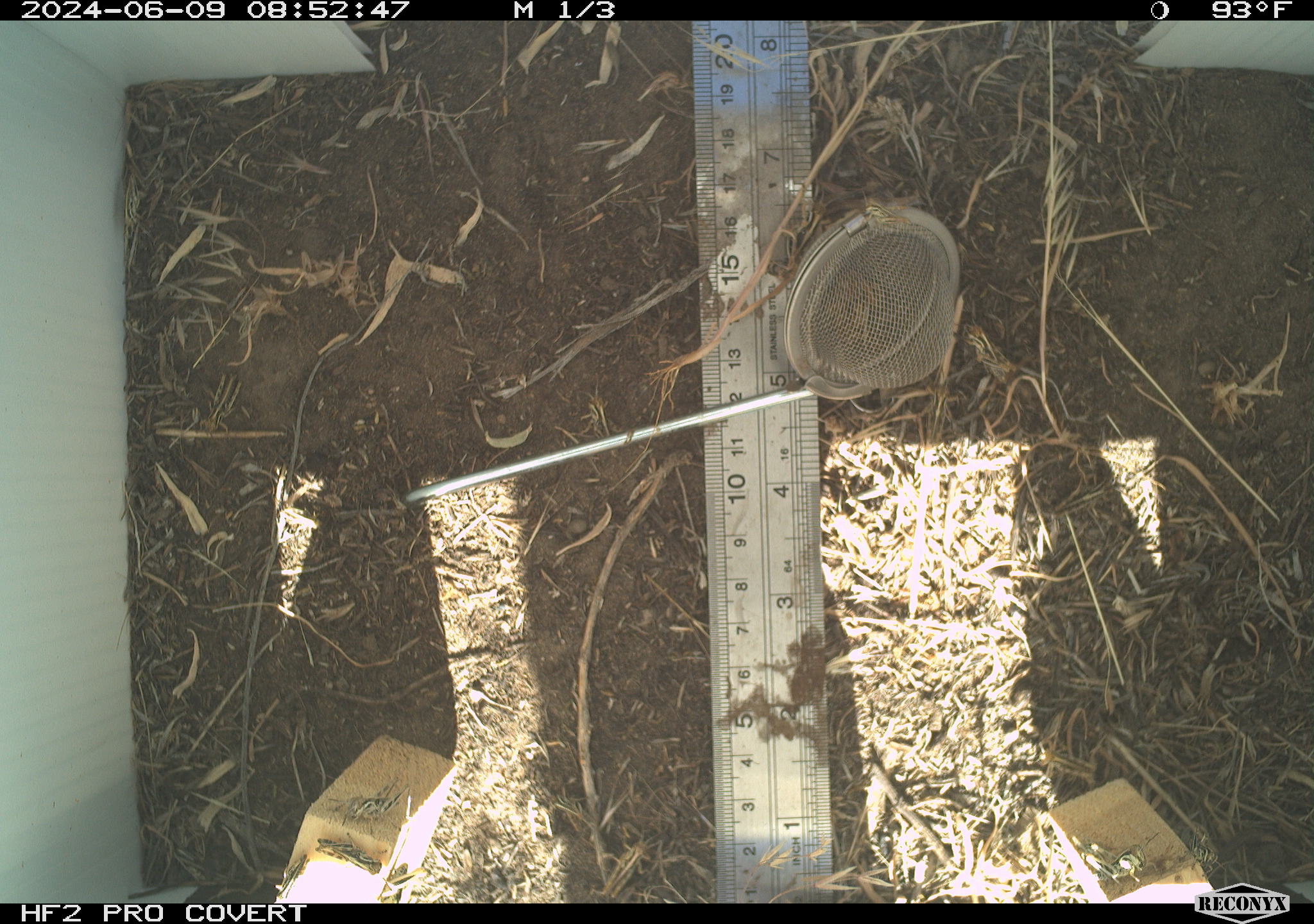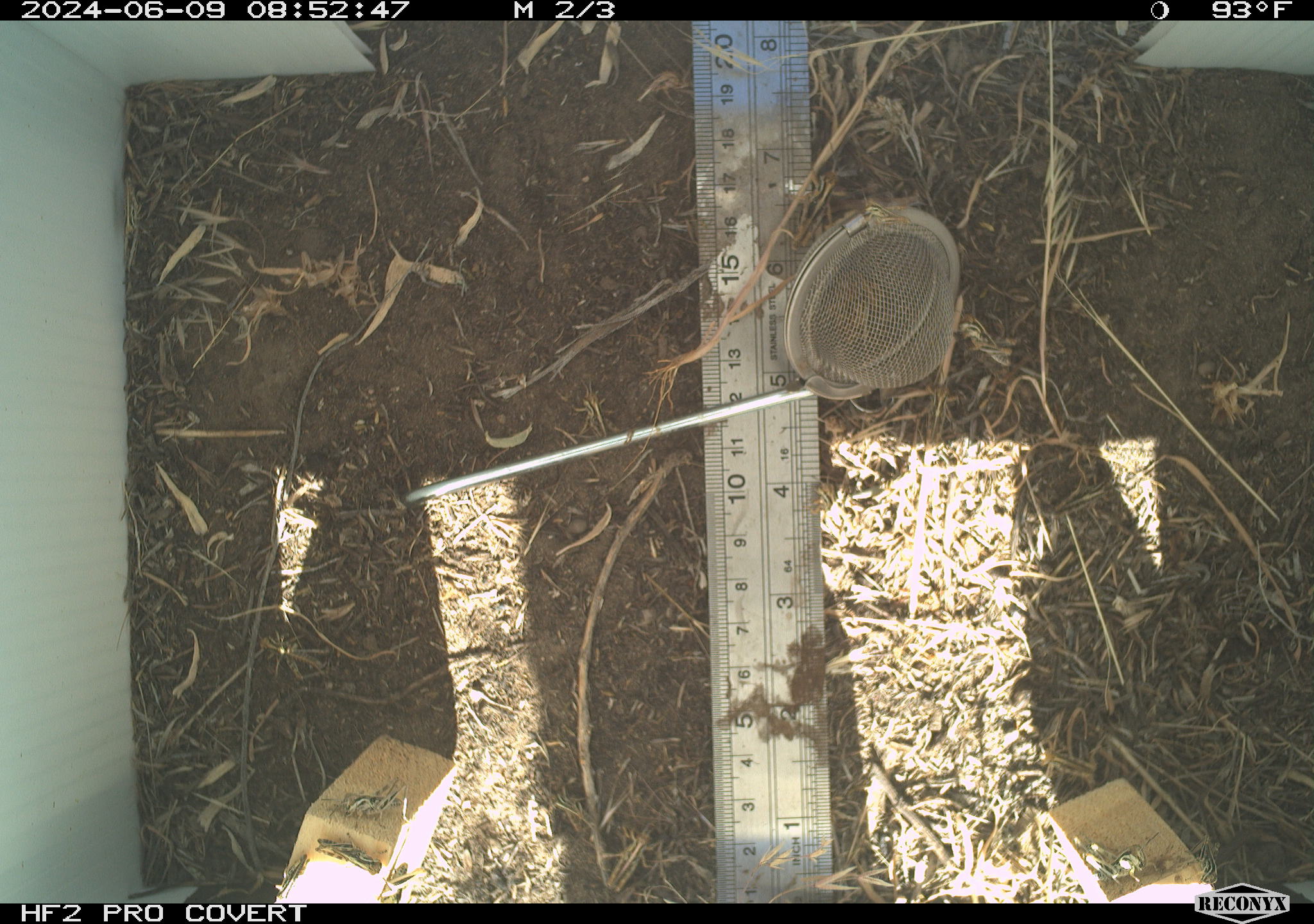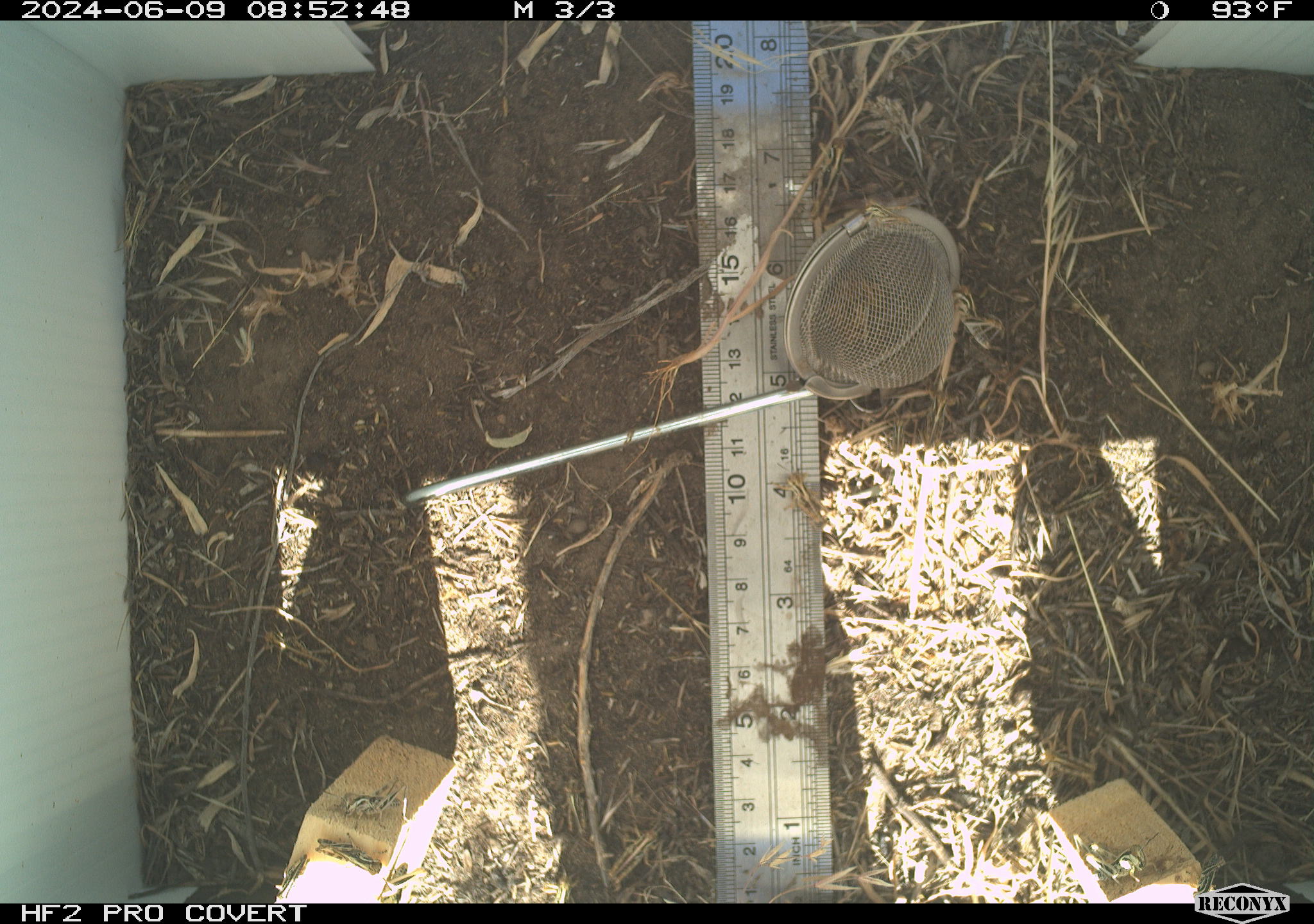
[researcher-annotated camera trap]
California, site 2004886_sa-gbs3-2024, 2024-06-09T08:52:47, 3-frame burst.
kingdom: Animalia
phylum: Arthropoda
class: Insecta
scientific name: Insecta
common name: insect